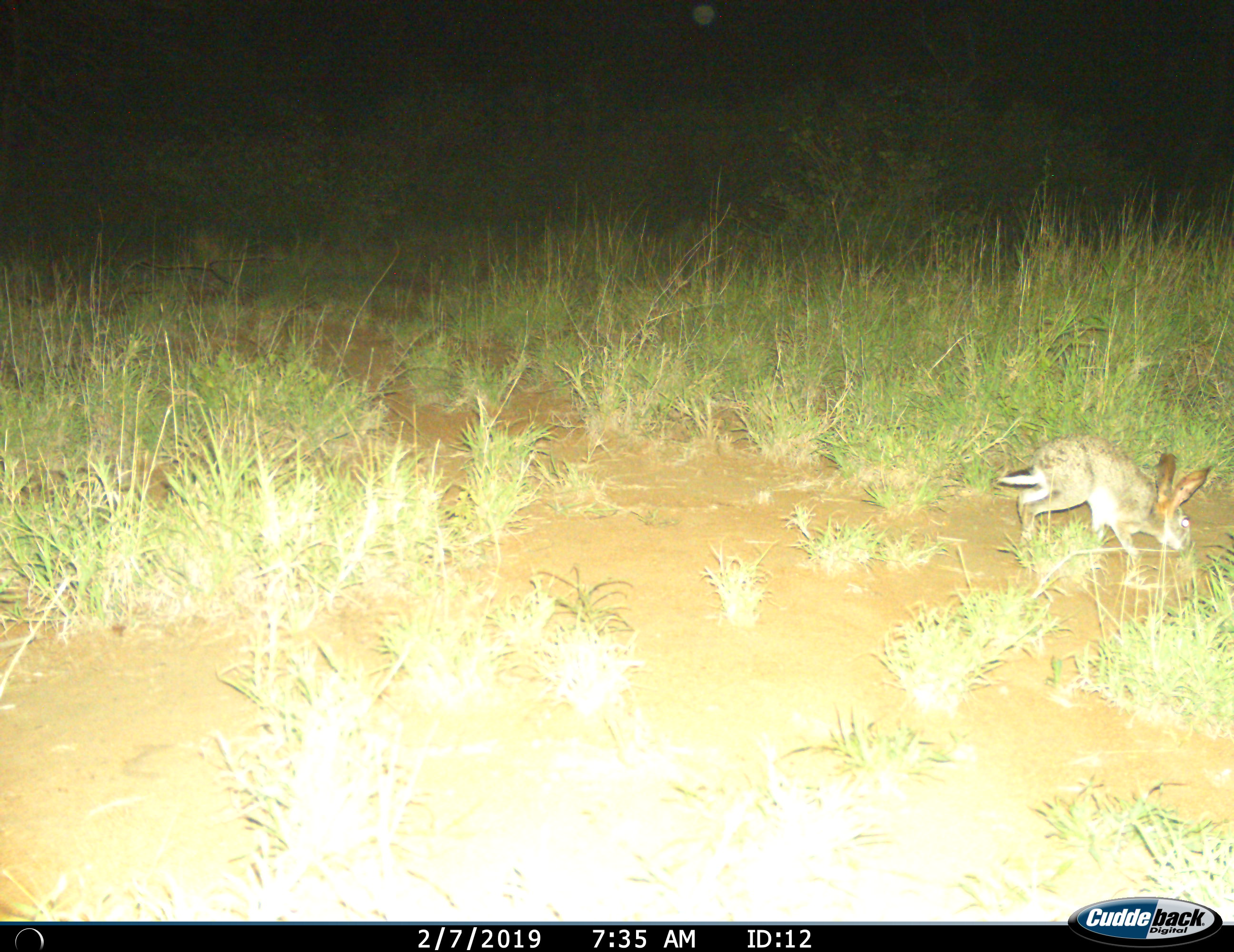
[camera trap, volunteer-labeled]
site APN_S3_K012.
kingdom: Animalia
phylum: Chordata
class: Mammalia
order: Lagomorpha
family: Leporidae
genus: Lepus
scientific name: Lepus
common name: hare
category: hareunknown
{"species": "hareunknown (hare) (Lepus)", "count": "1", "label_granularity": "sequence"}